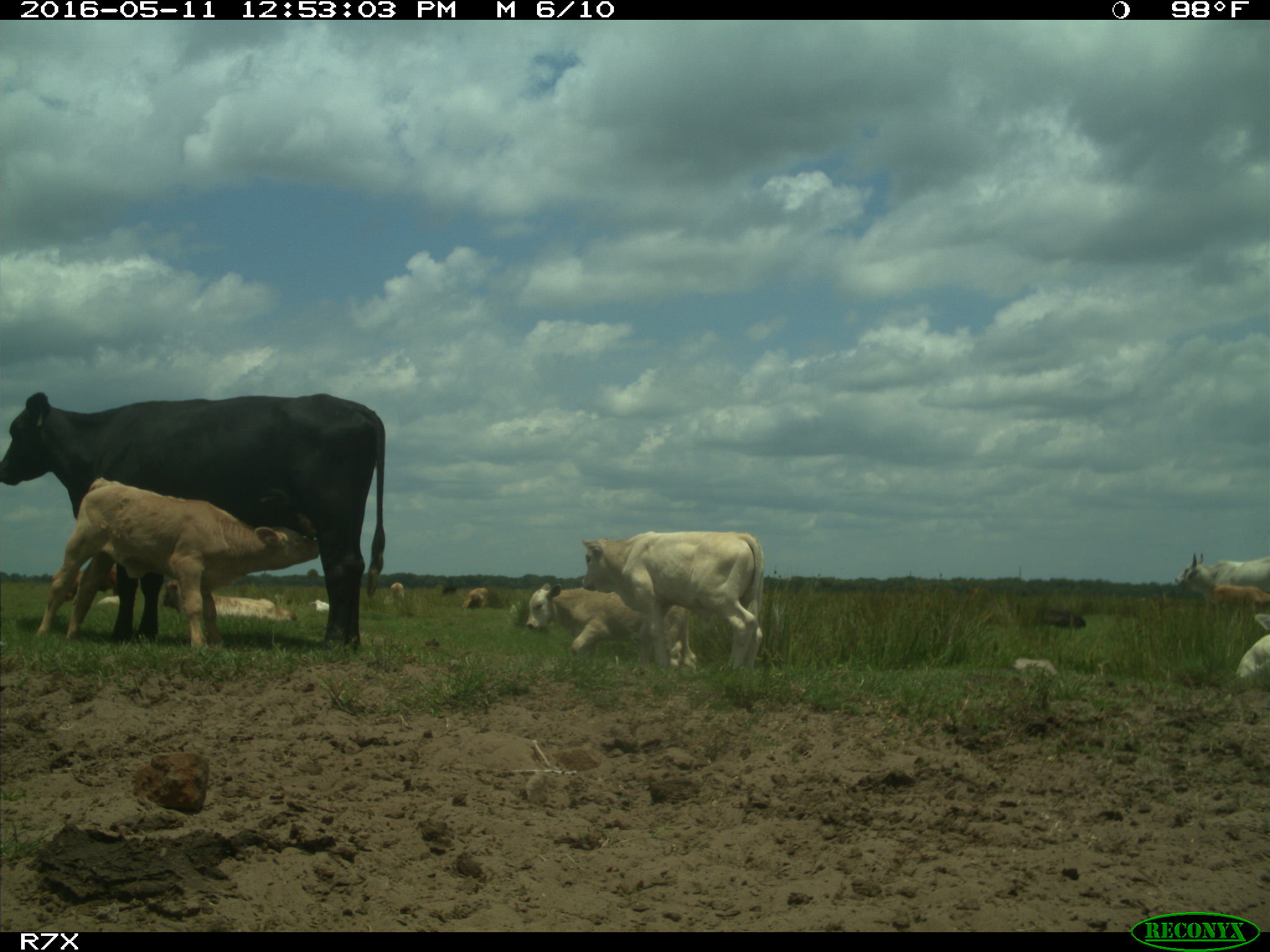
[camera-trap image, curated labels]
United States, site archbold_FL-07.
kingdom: Animalia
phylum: Chordata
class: Mammalia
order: Artiodactyla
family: Bovidae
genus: Bos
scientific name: Bos taurus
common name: domestic cow